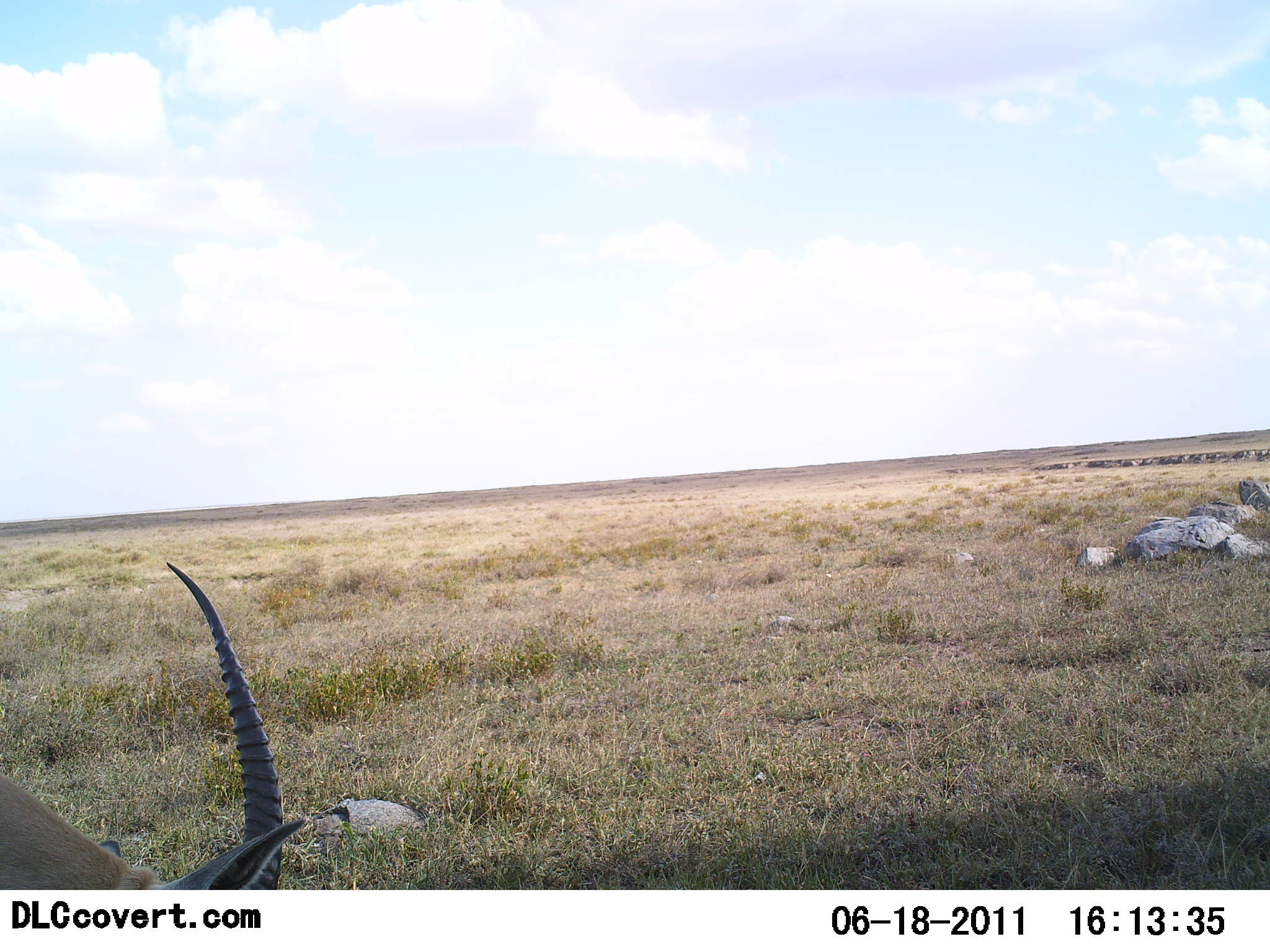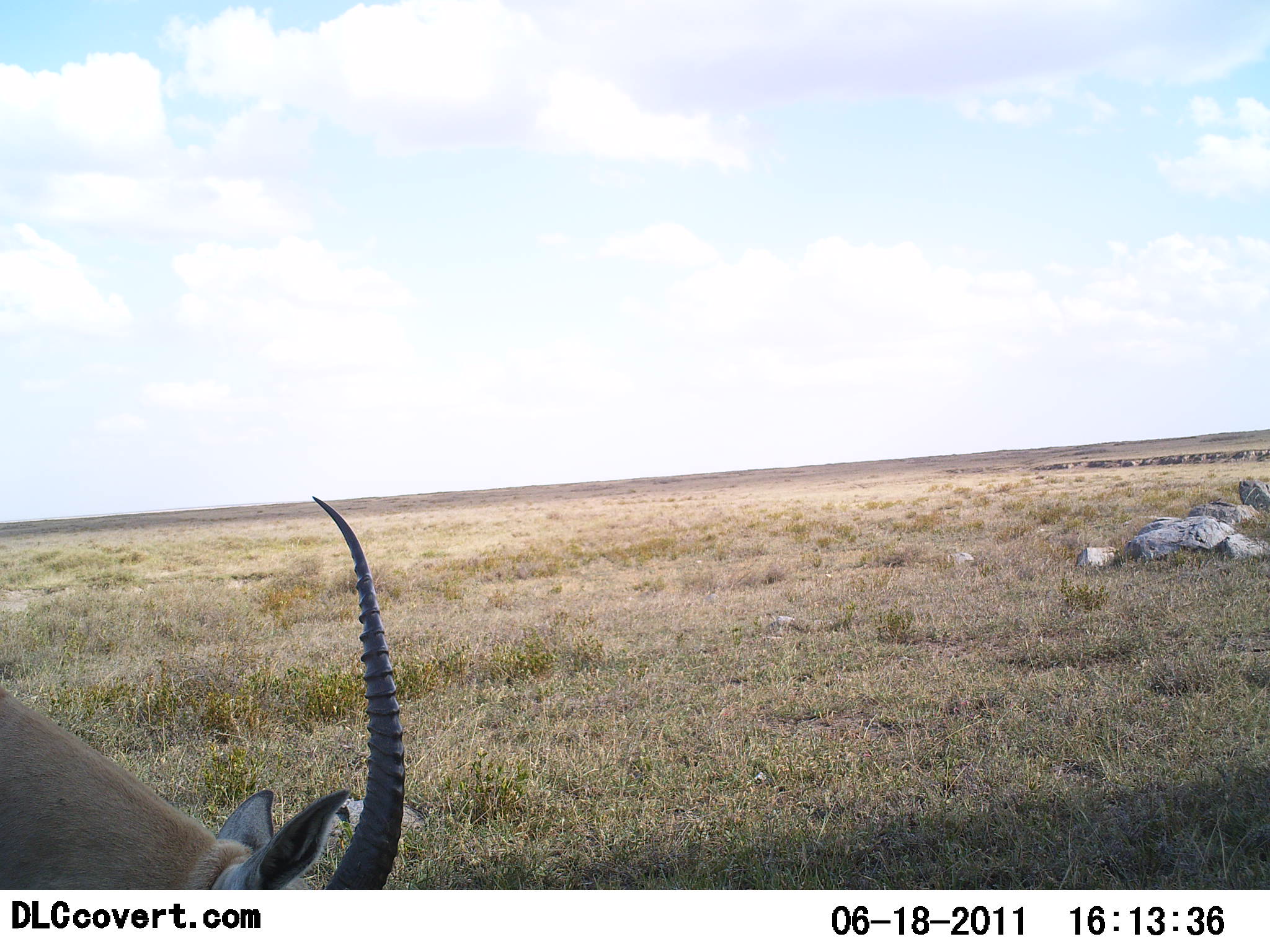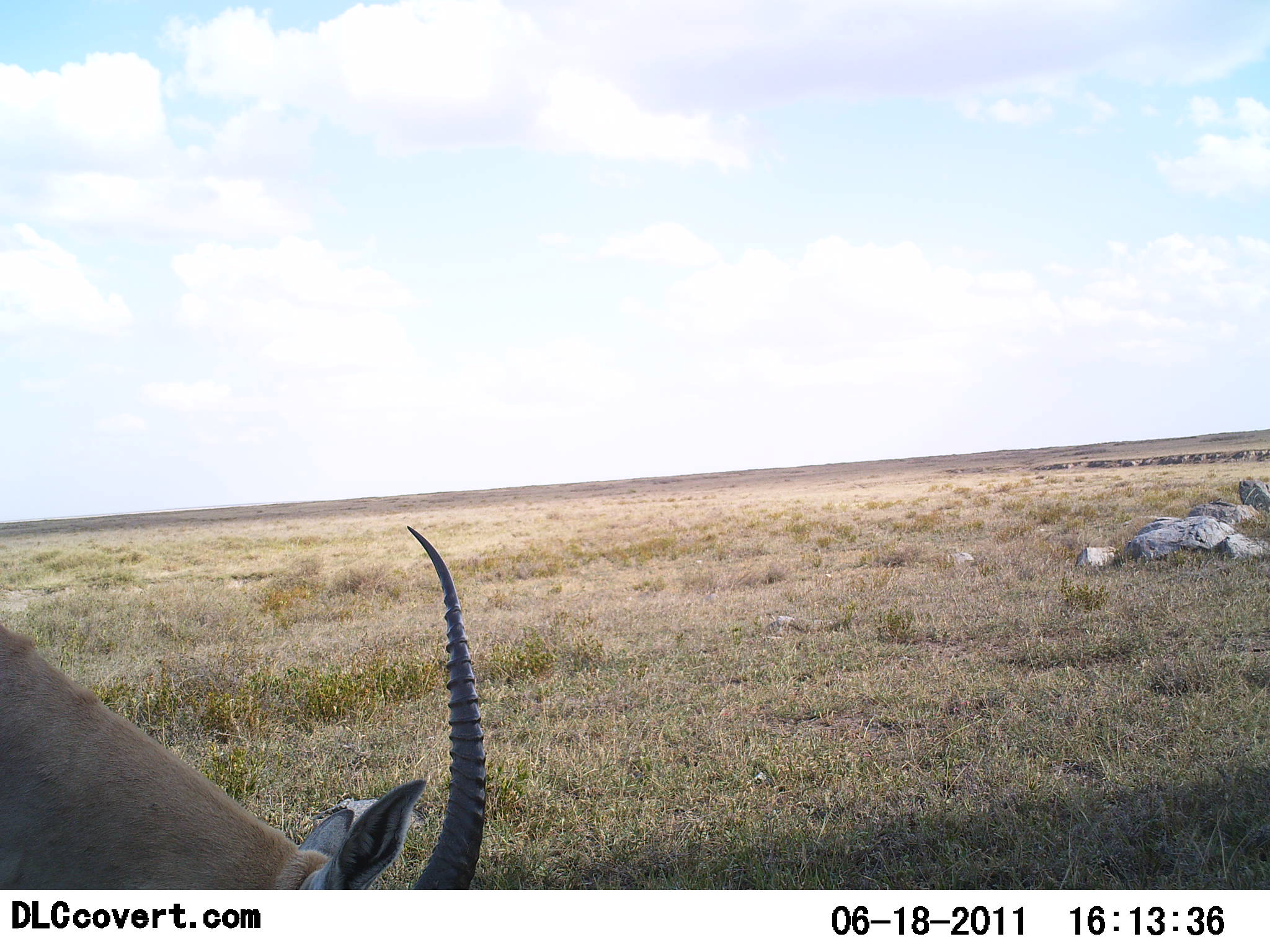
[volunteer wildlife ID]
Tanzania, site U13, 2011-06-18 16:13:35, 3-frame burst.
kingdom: Animalia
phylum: Chordata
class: Mammalia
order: Artiodactyla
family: Bovidae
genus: Eudorcas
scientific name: Eudorcas thomsonii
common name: thomson's gazelle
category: gazellethomsons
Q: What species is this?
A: Gazellethomsons (thomson's gazelle) (Eudorcas thomsonii).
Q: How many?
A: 1.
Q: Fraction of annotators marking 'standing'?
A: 20%.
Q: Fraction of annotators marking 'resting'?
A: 0%.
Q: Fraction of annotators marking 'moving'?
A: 10%.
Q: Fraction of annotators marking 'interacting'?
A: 0%.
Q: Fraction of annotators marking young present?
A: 0%.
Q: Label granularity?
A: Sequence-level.